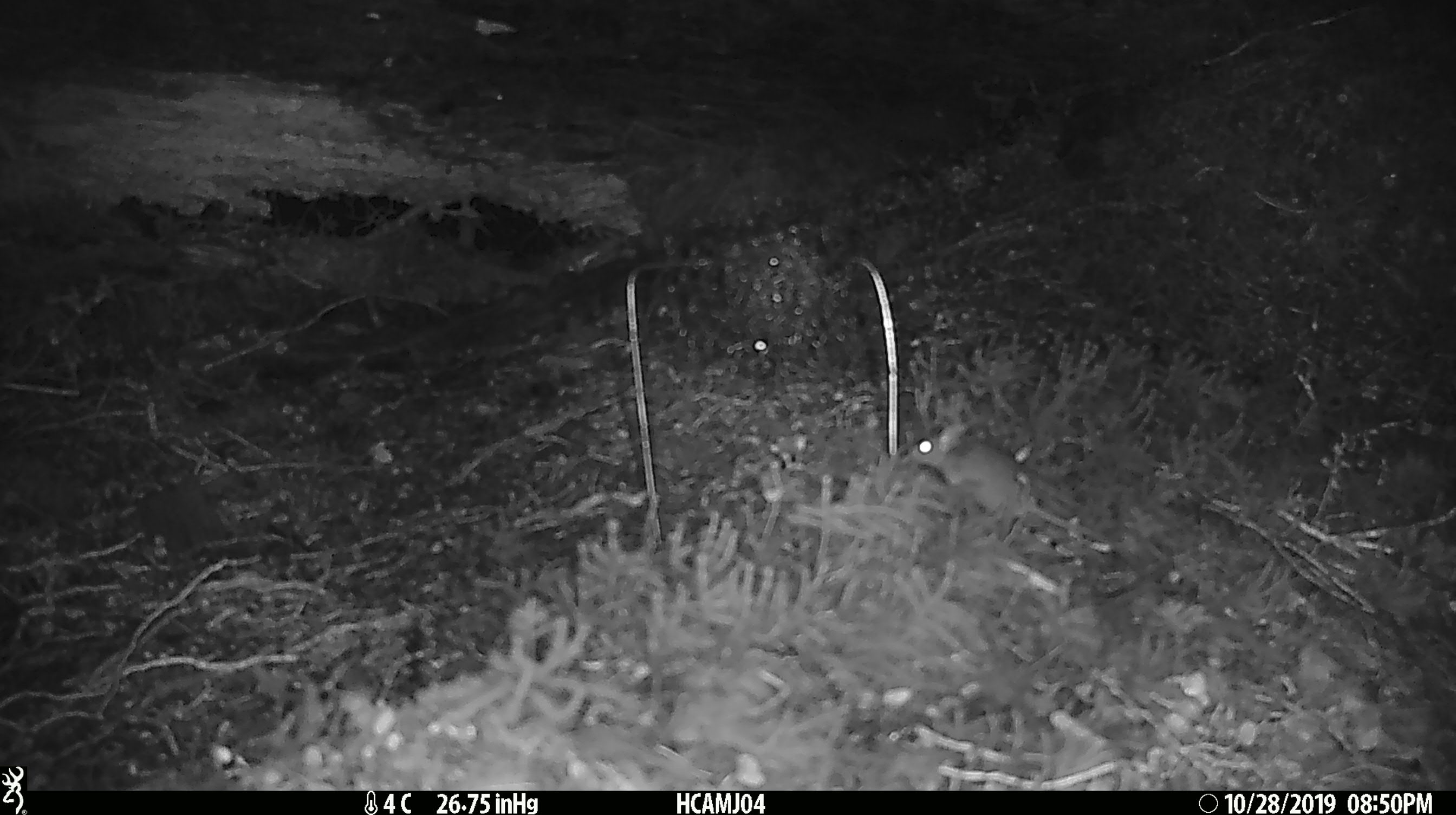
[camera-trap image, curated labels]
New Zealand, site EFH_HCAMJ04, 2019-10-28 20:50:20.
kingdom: Animalia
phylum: Chordata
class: Mammalia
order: Rodentia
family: Muridae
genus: Mus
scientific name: Mus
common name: mouse